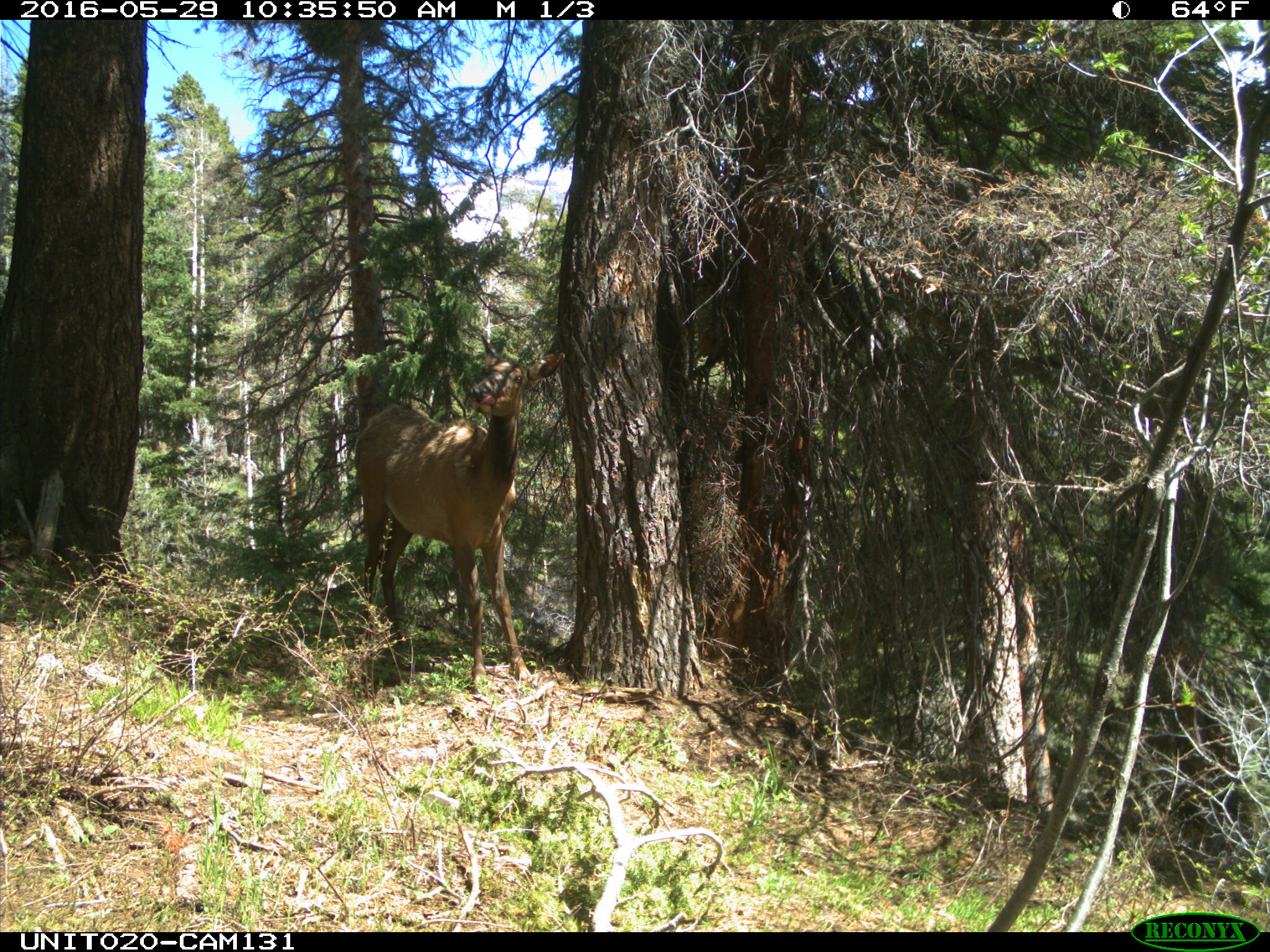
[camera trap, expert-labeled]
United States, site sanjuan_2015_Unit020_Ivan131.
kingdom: Animalia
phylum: Chordata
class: Mammalia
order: Artiodactyla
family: Cervidae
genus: Cervus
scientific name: Cervus elaphus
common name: red deer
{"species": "Cervus elaphus (red deer)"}